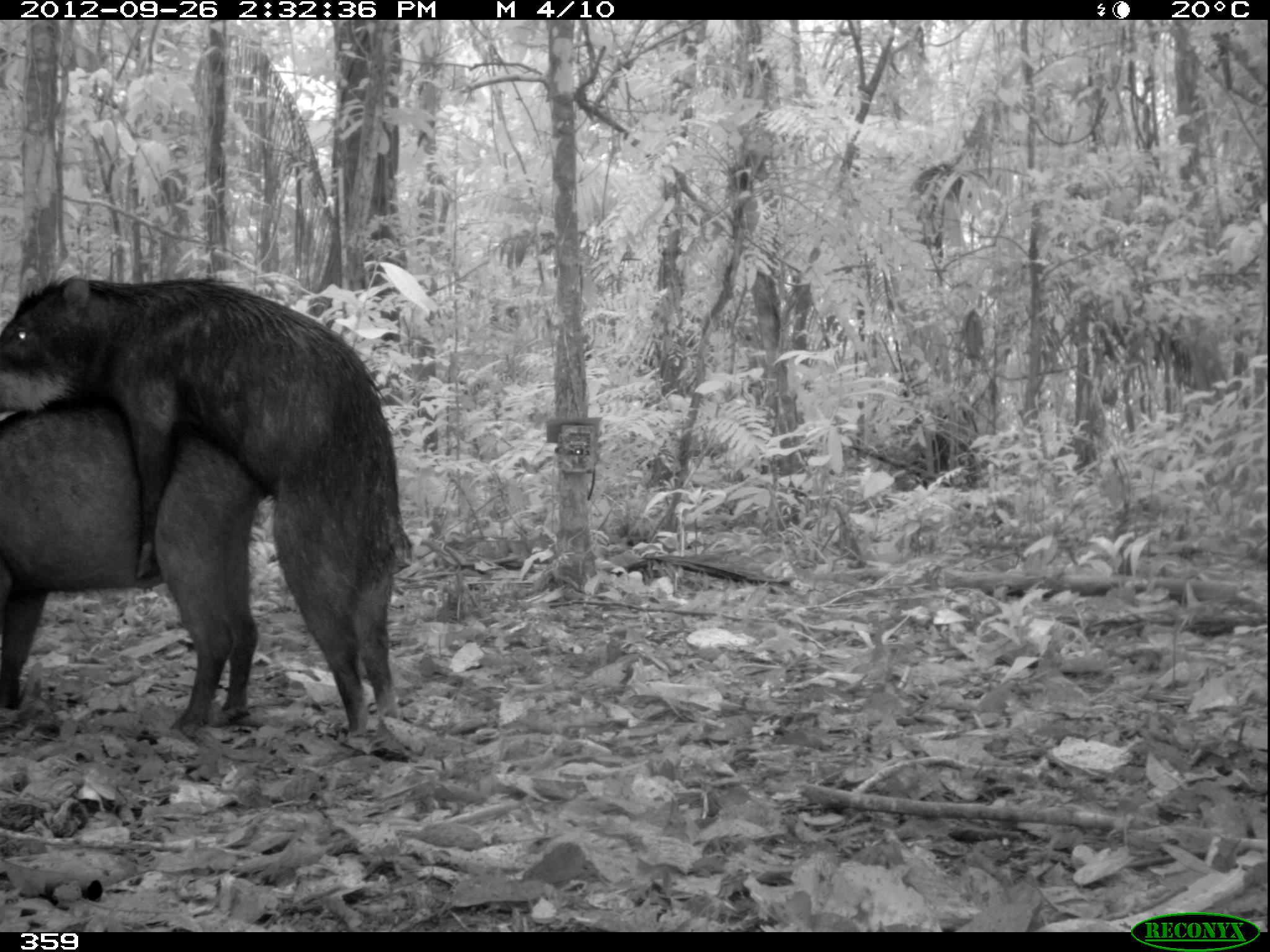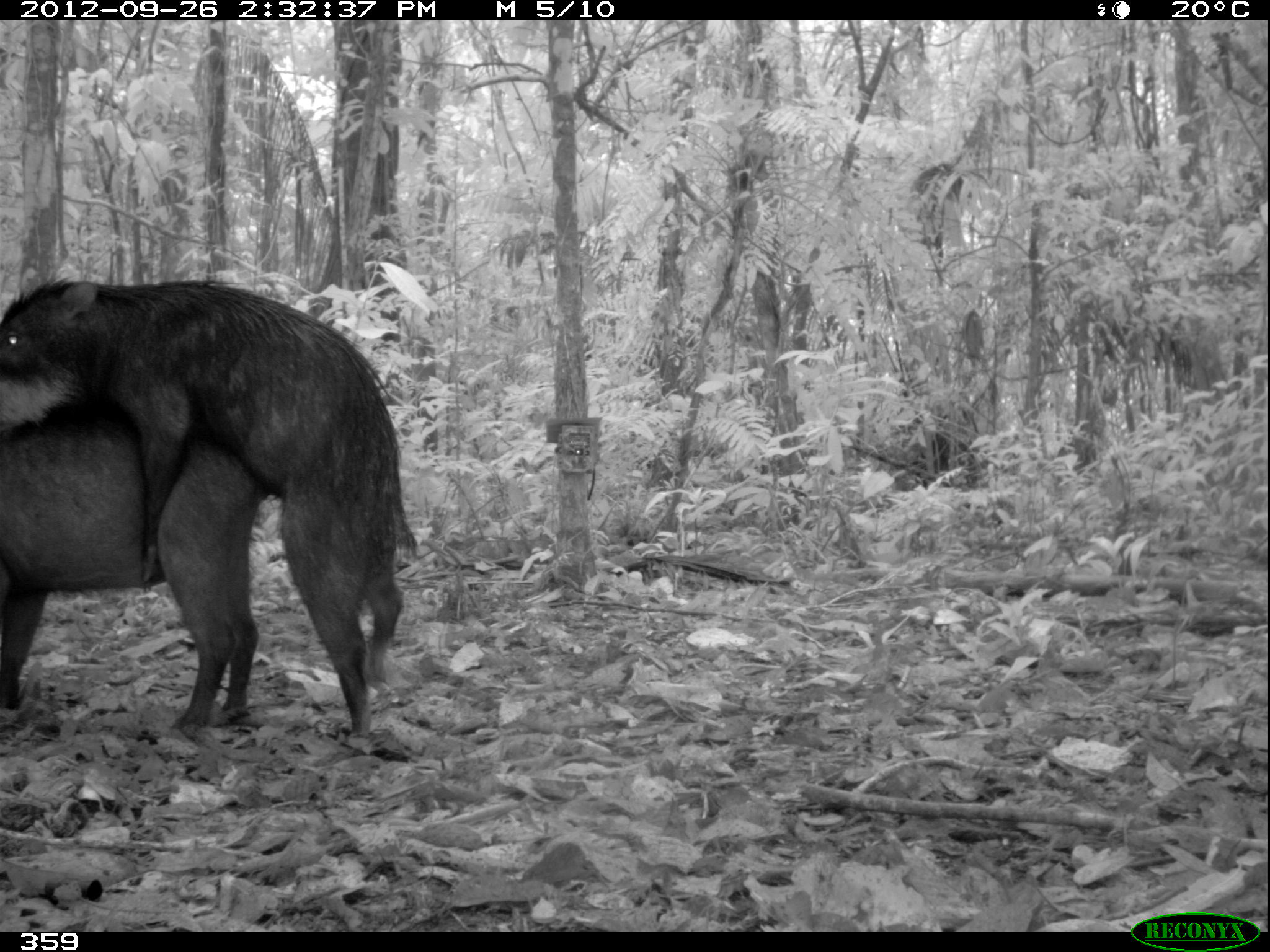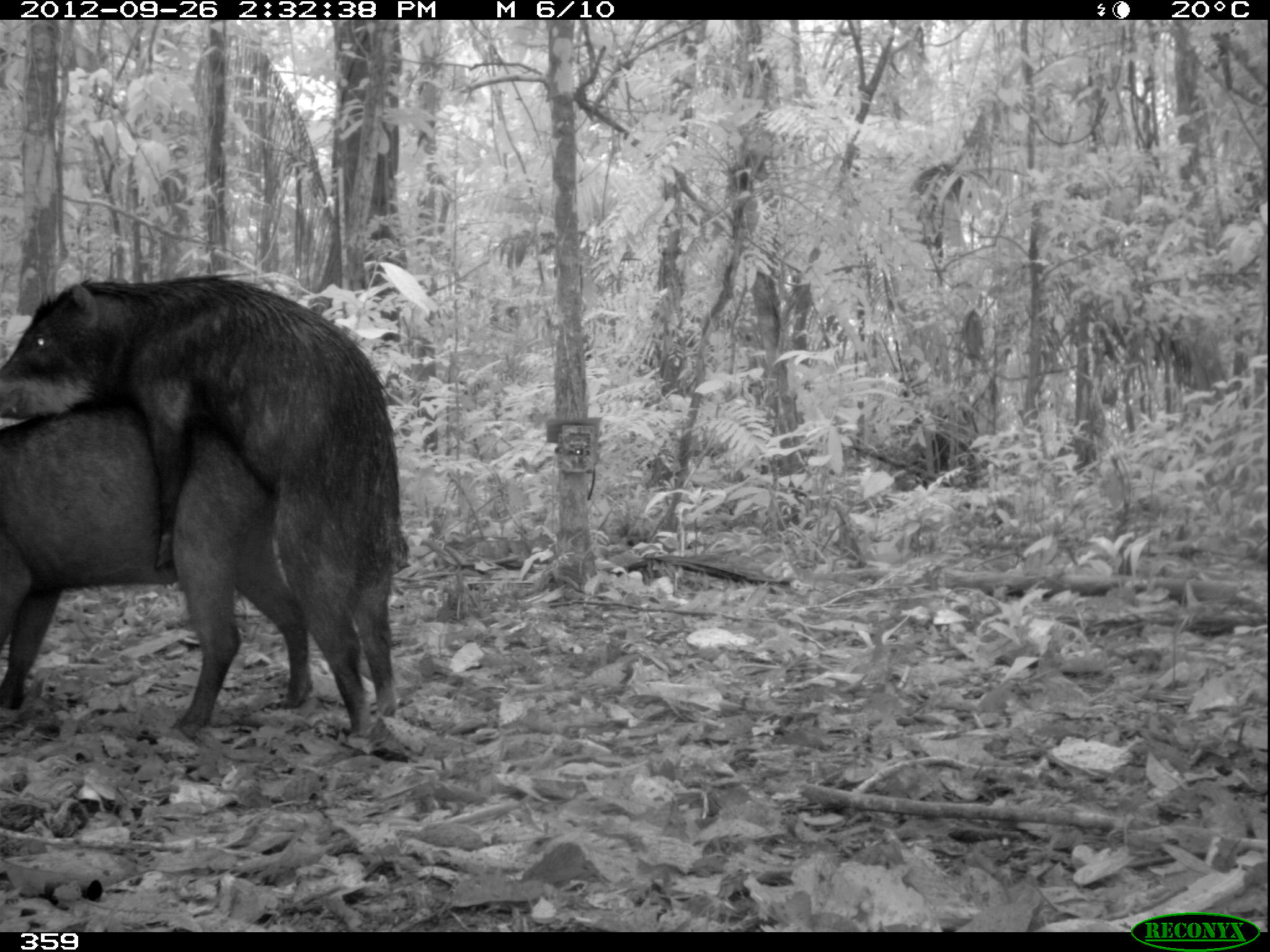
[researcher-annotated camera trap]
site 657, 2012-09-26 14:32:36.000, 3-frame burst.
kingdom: Animalia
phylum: Chordata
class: Mammalia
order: Artiodactyla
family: Tayassuidae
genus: Tayassu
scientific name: Tayassu pecari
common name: white-lipped peccary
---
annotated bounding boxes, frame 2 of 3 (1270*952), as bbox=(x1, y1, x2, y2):
tayassu pecari: bbox=(0, 276, 415, 739); bbox=(0, 395, 255, 739)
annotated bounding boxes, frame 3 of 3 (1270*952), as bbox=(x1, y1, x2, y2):
tayassu pecari: bbox=(0, 269, 409, 738); bbox=(0, 396, 312, 736)